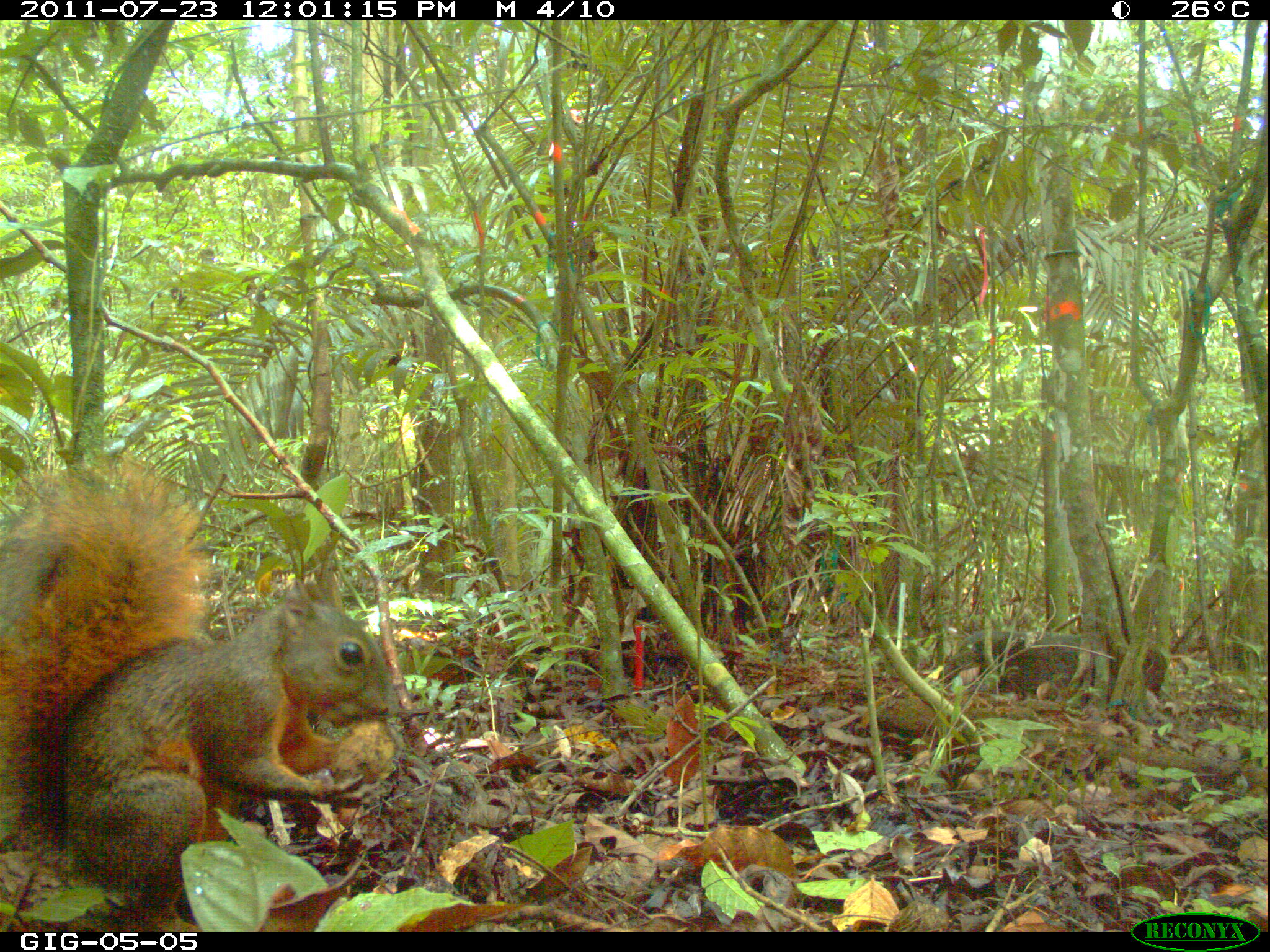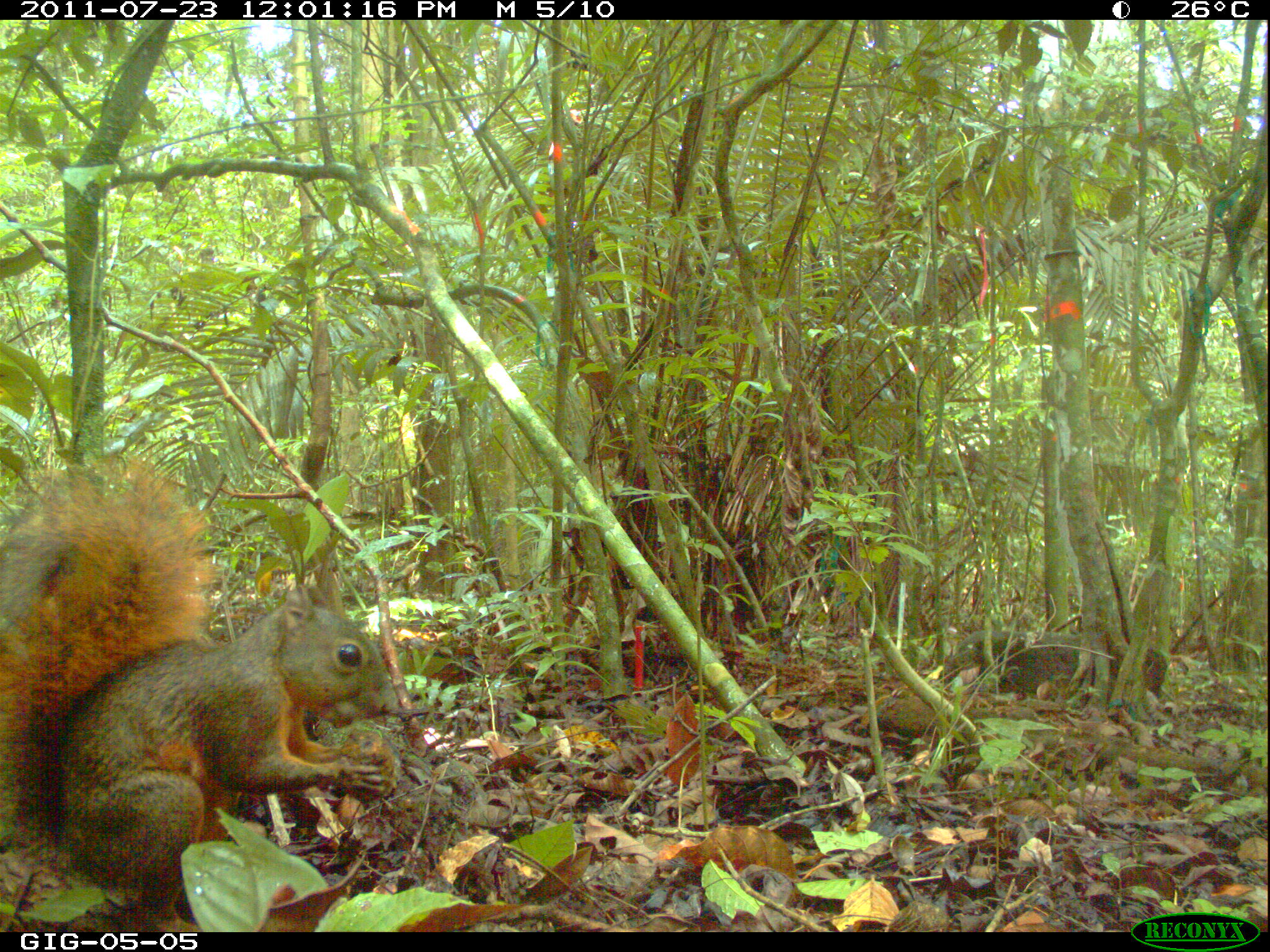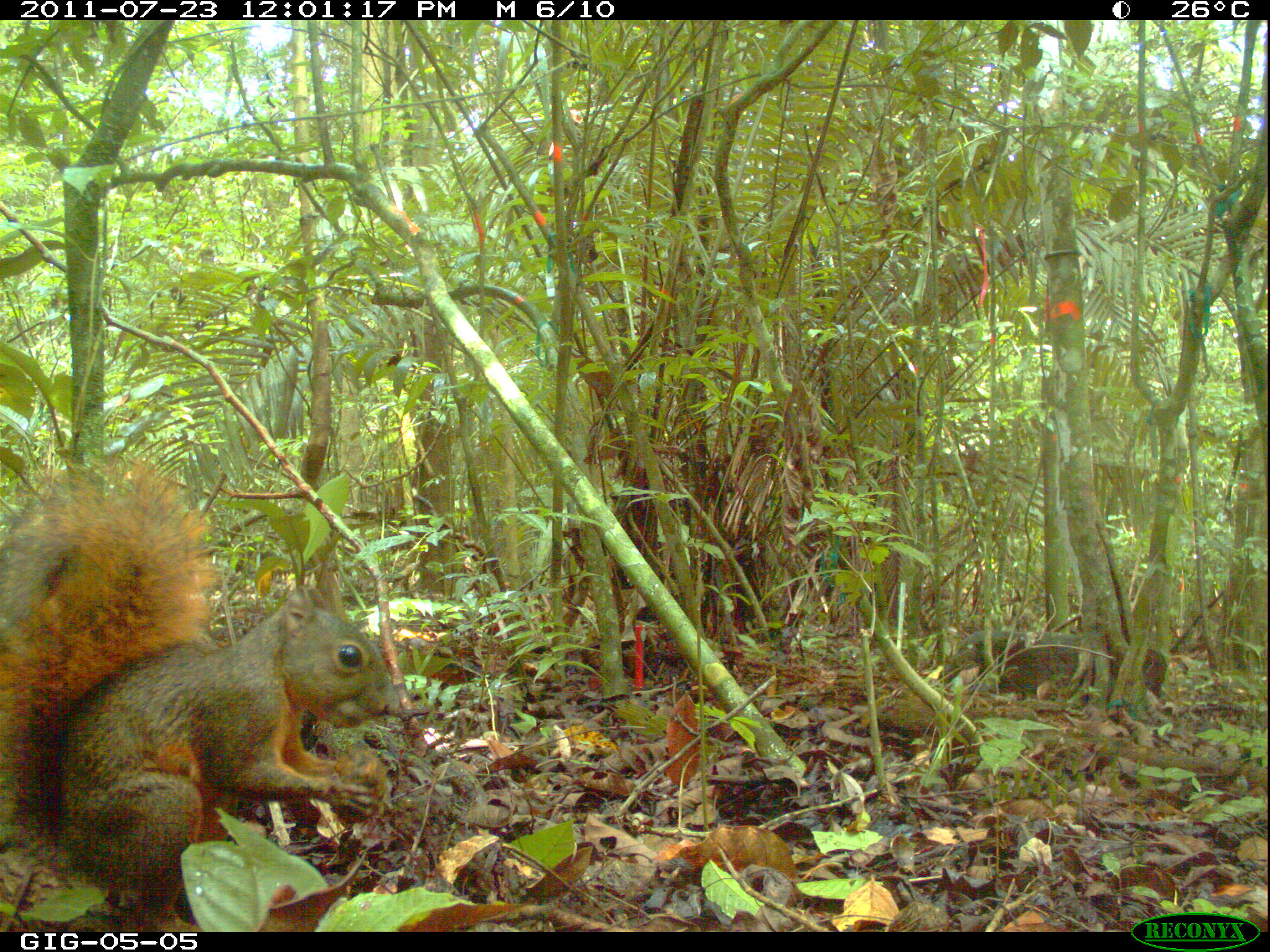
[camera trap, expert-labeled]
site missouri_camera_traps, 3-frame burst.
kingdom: Animalia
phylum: Chordata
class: Mammalia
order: Rodentia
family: Sciuridae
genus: Tamiasciurus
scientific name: Tamiasciurus hudsonicus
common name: red squirrel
Red squirrel (Tamiasciurus hudsonicus). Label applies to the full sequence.